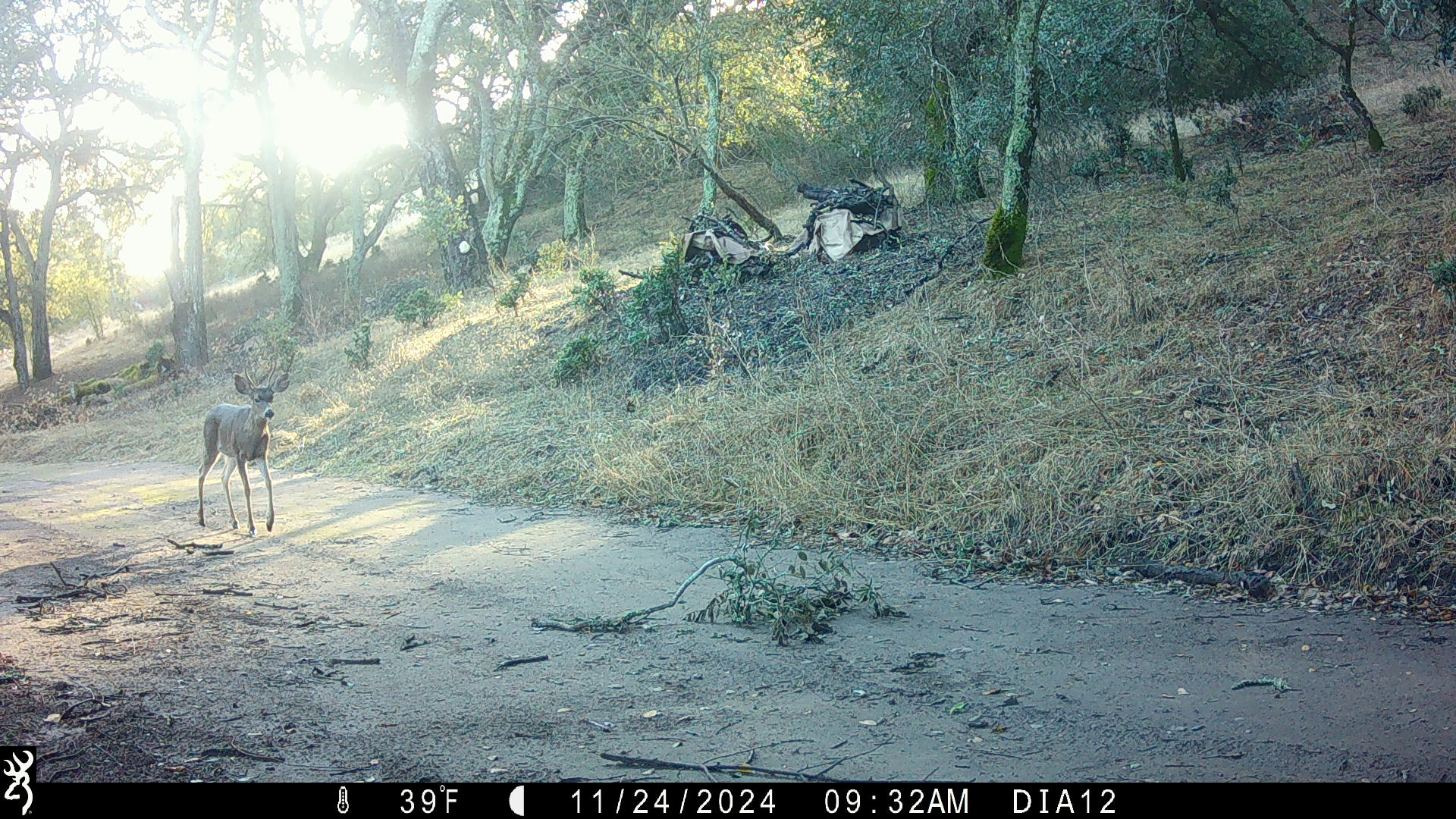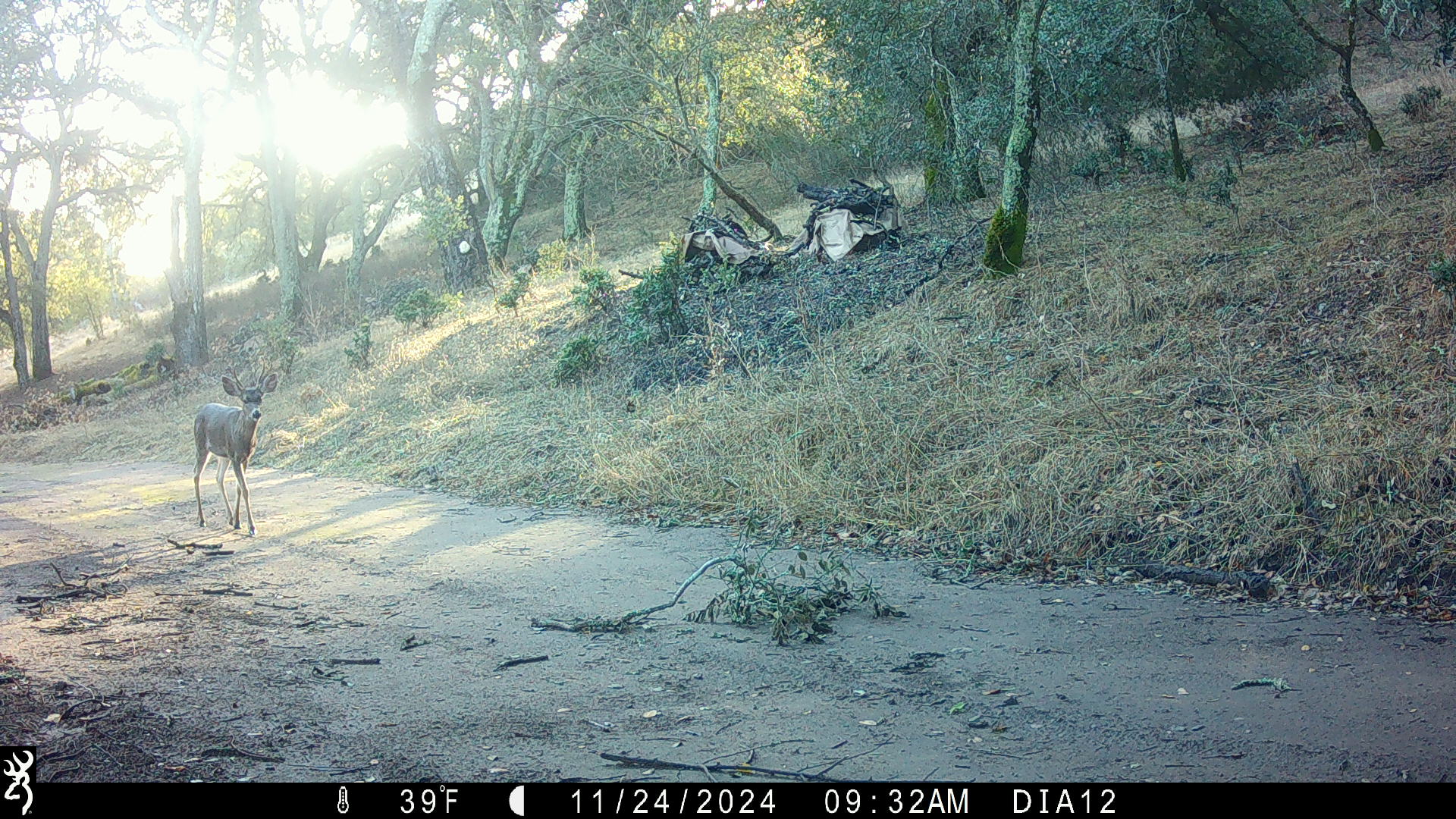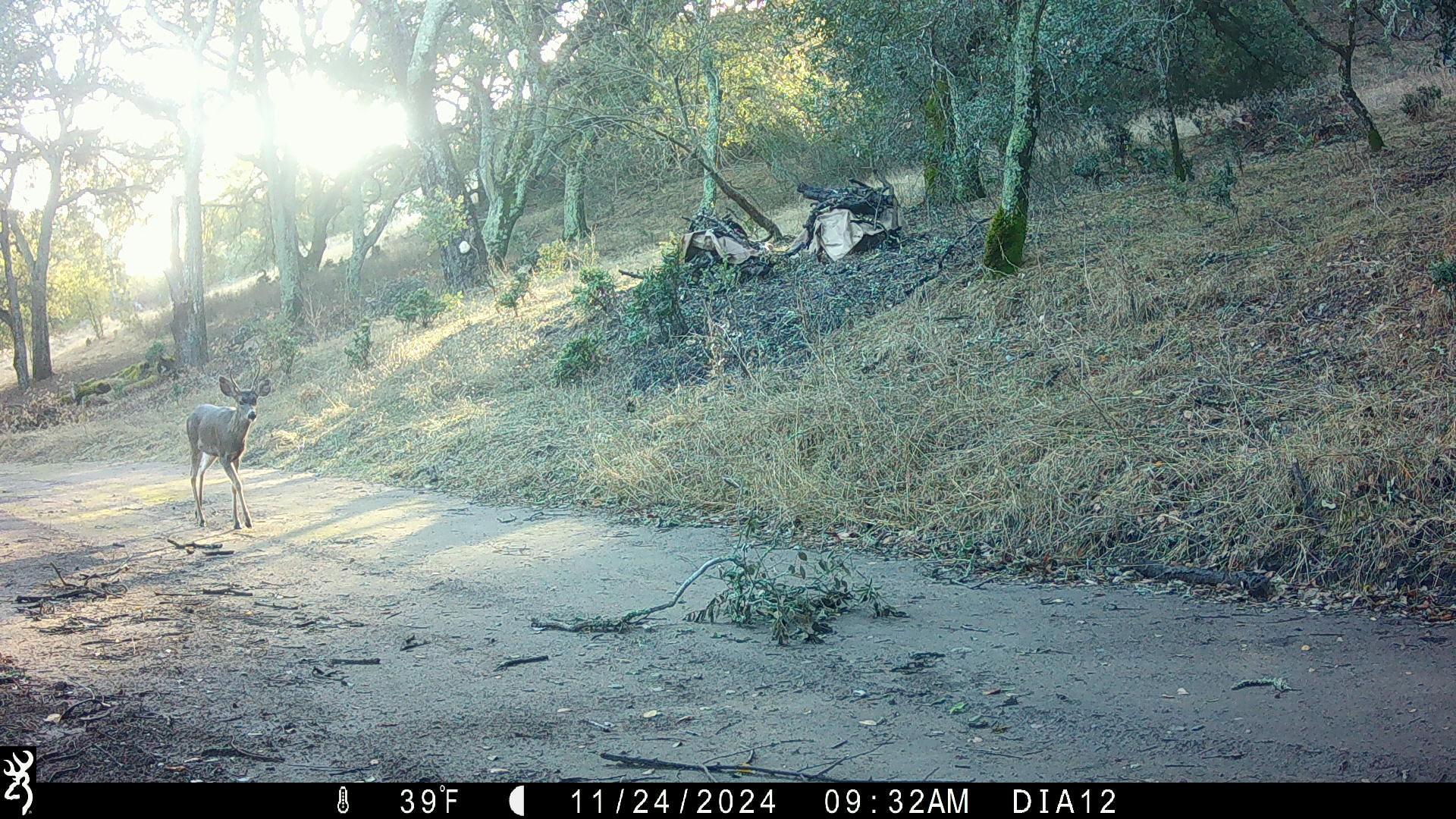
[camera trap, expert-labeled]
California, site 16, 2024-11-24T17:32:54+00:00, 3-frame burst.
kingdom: Animalia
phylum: Chordata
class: Mammalia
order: Artiodactyla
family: Cervidae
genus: Odocoileus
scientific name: Odocoileus hemionus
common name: mule deer